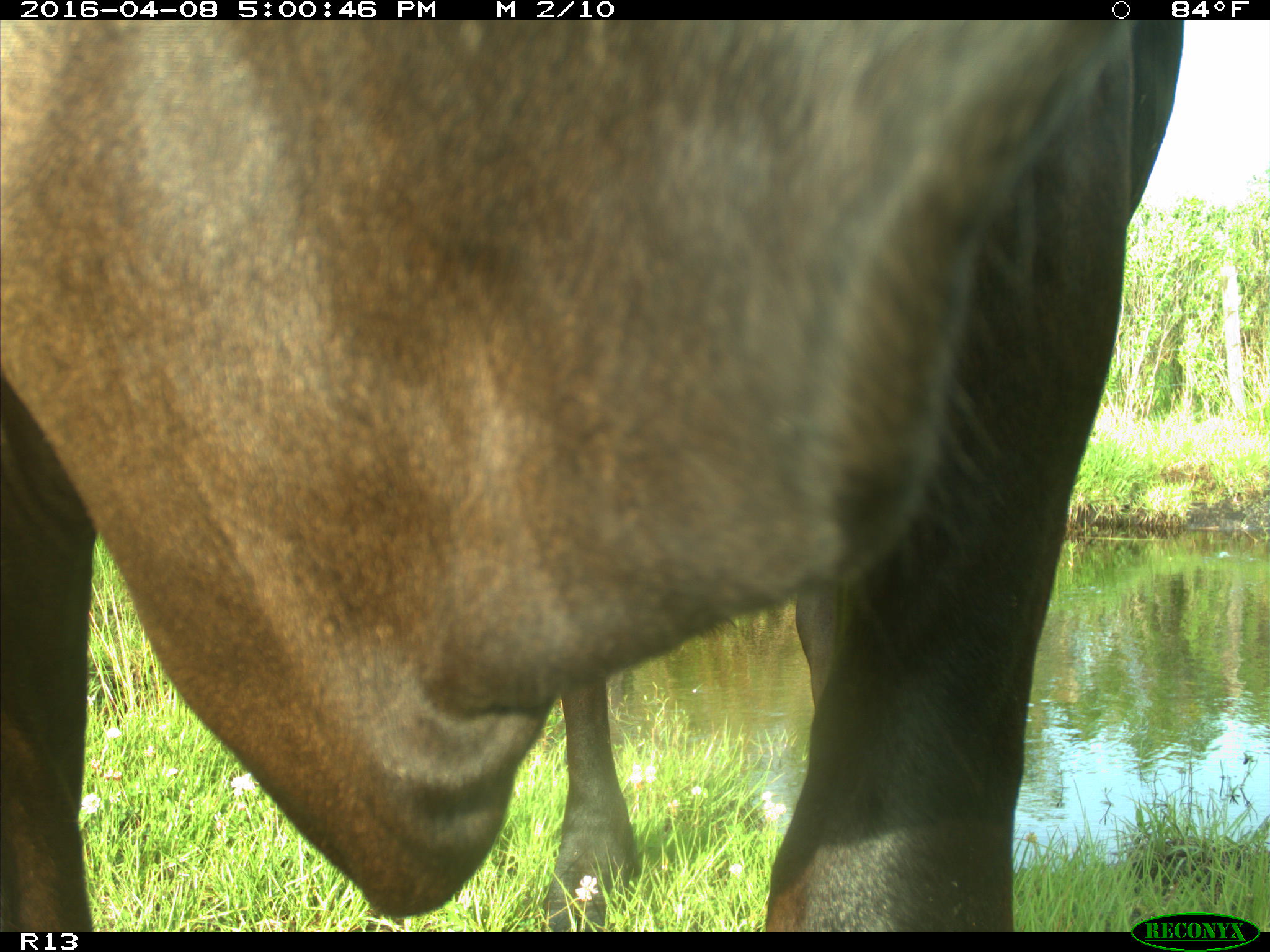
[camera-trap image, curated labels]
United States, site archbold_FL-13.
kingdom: Animalia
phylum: Chordata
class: Mammalia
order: Artiodactyla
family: Bovidae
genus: Bos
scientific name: Bos taurus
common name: domestic cow